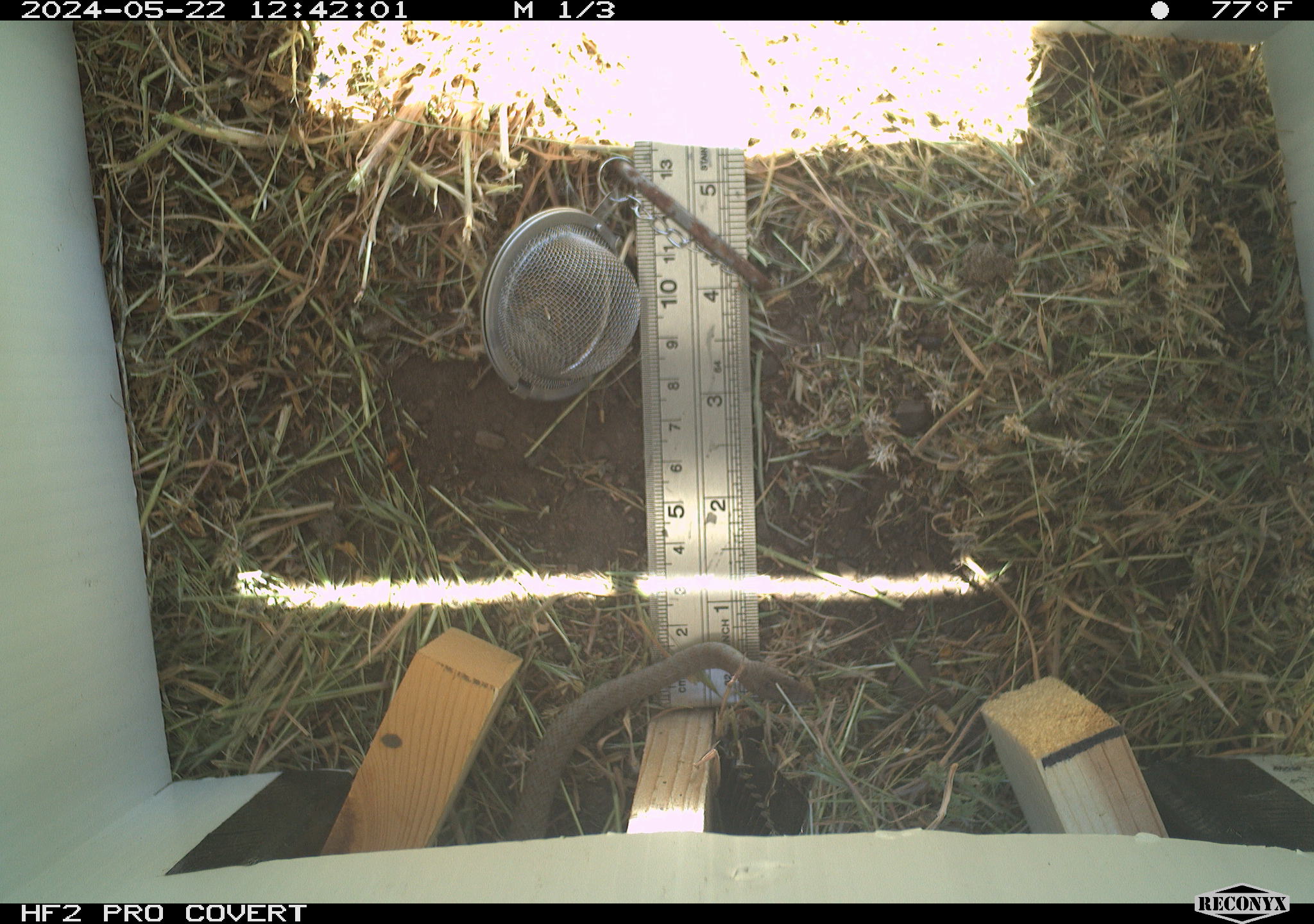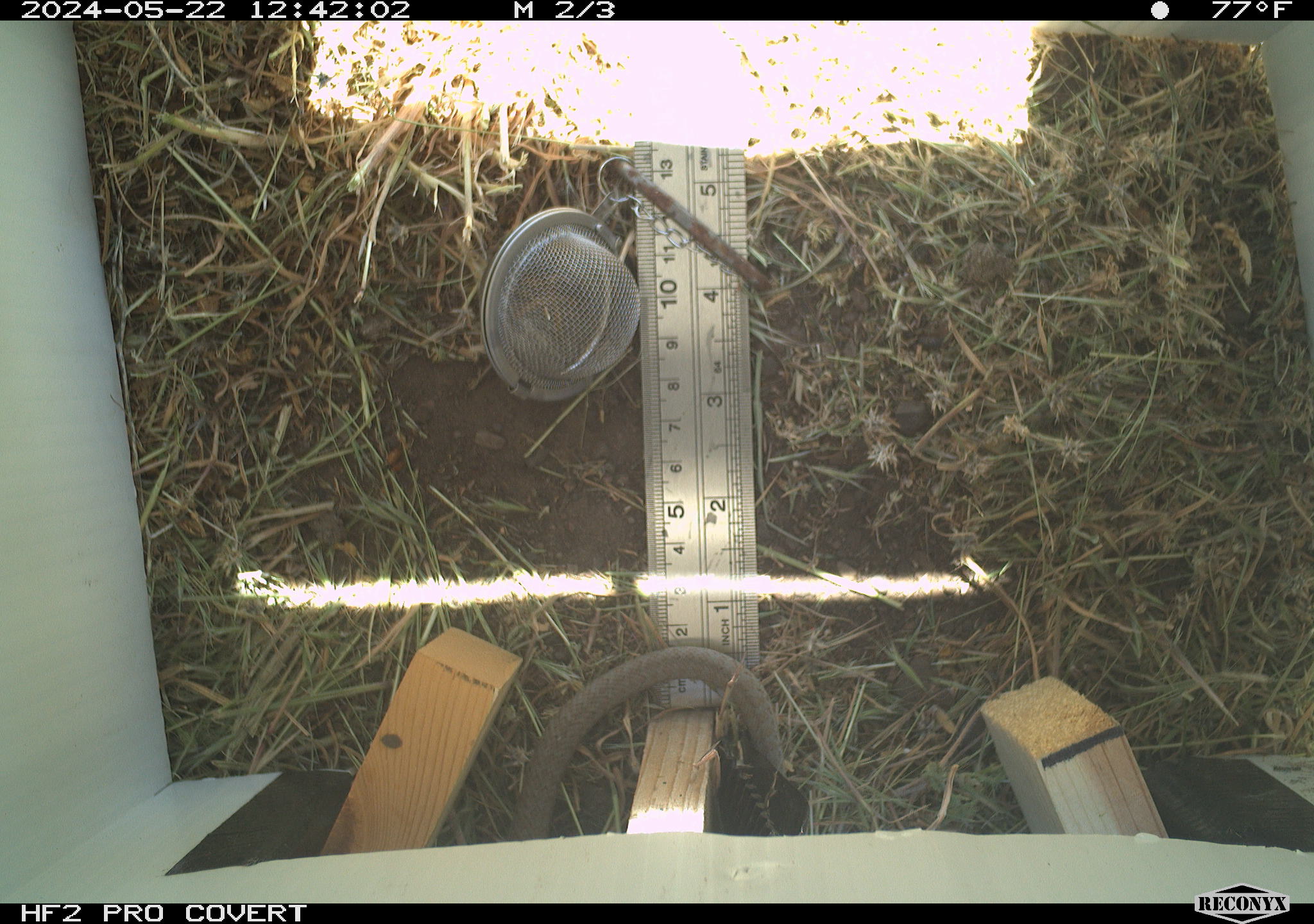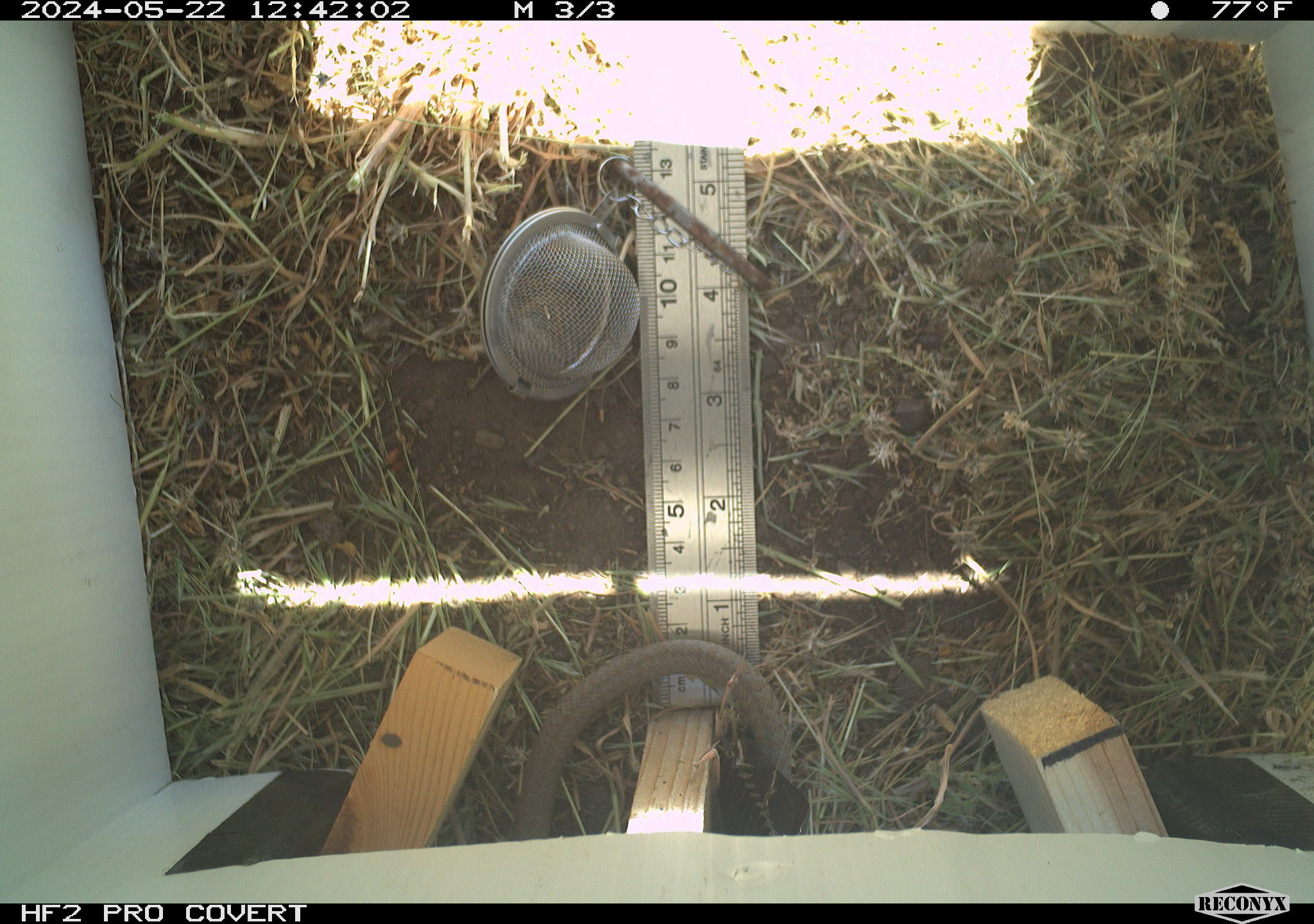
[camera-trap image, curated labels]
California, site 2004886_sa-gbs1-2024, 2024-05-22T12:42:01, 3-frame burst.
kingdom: Animalia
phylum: Chordata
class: Reptilia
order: Squamata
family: Colubridae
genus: Coluber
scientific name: Coluber constrictor mormon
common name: western yellow-bellied racer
Western yellow-bellied racer (Coluber constrictor mormon).